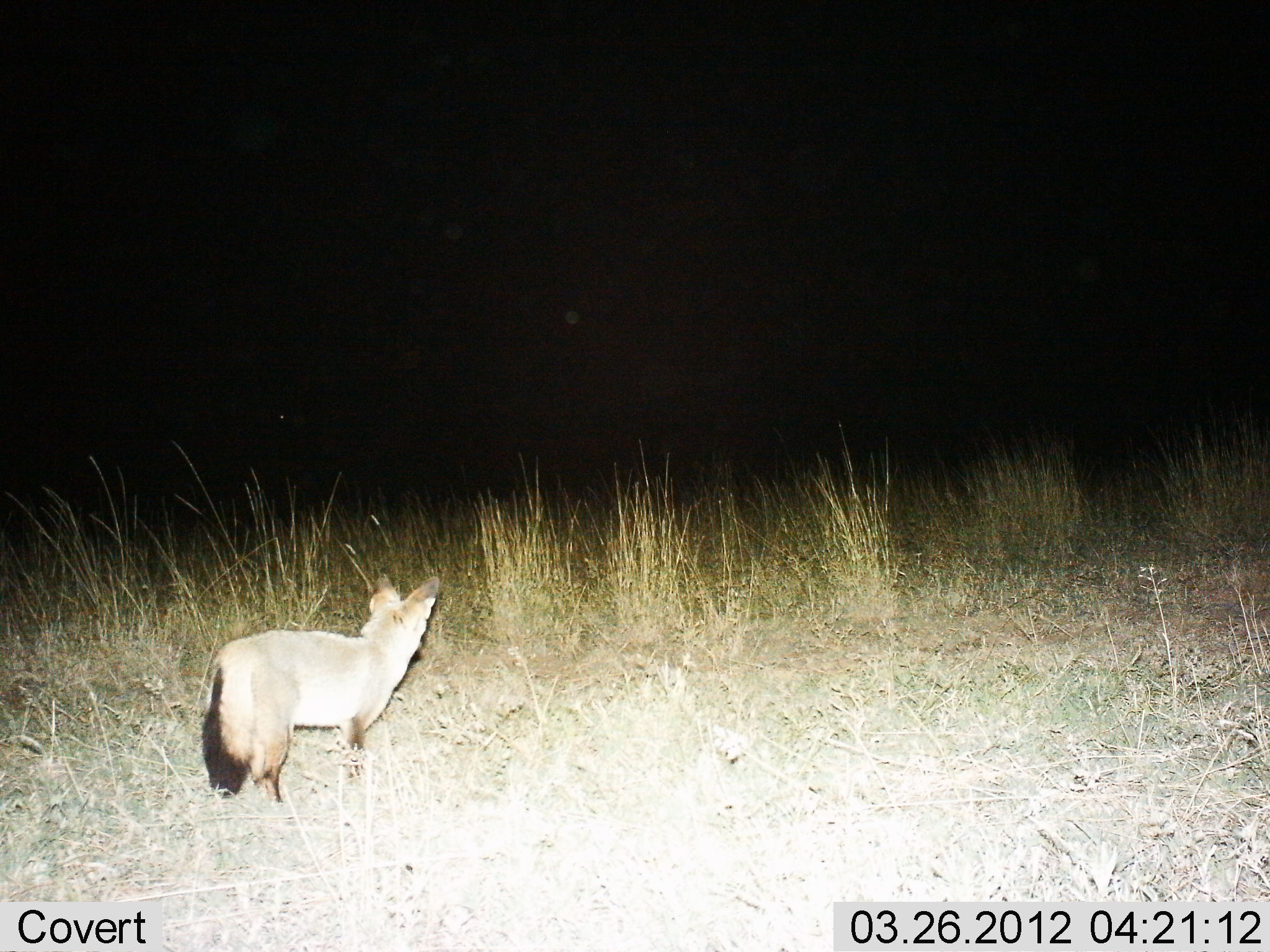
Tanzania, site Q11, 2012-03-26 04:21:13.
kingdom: Animalia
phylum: Chordata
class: Mammalia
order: Carnivora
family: Canidae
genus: Otocyon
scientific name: Otocyon megalotis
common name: bat-eared fox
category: batearedfox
Batearedfox (bat-eared fox) (Otocyon megalotis), count 1. Behavior (volunteer vote fractions): standing 100%, resting 0%, moving 0%, interacting 0%. Young present (vote fraction): 0%. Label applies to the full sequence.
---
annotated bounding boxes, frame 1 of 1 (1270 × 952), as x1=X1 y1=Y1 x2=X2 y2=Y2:
animal: x1=204 y1=573 x2=440 y2=810